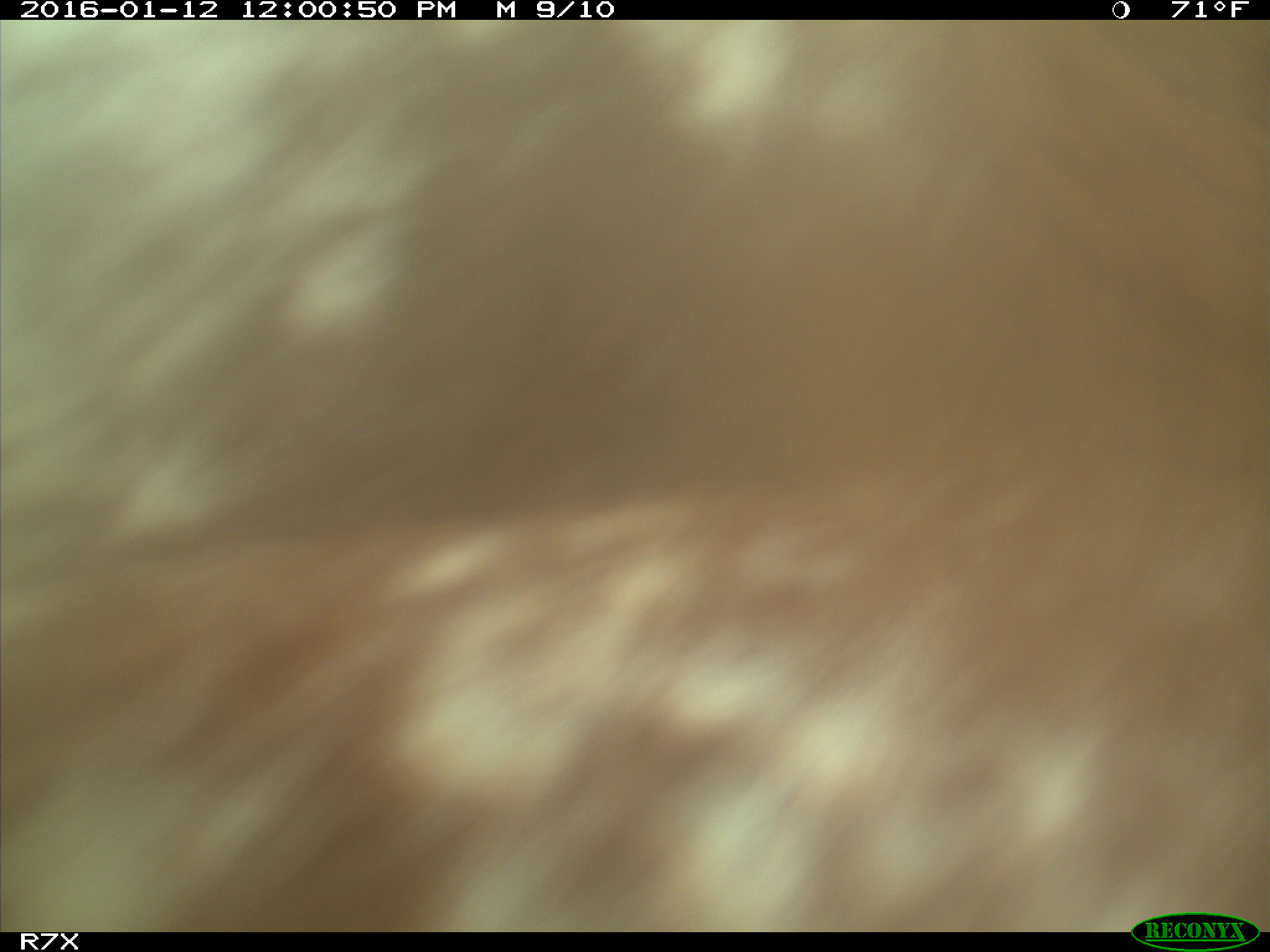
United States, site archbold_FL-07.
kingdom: Animalia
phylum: Chordata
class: Mammalia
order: Artiodactyla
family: Bovidae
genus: Bos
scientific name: Bos taurus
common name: domestic cow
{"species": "Bos taurus (domestic cow)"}